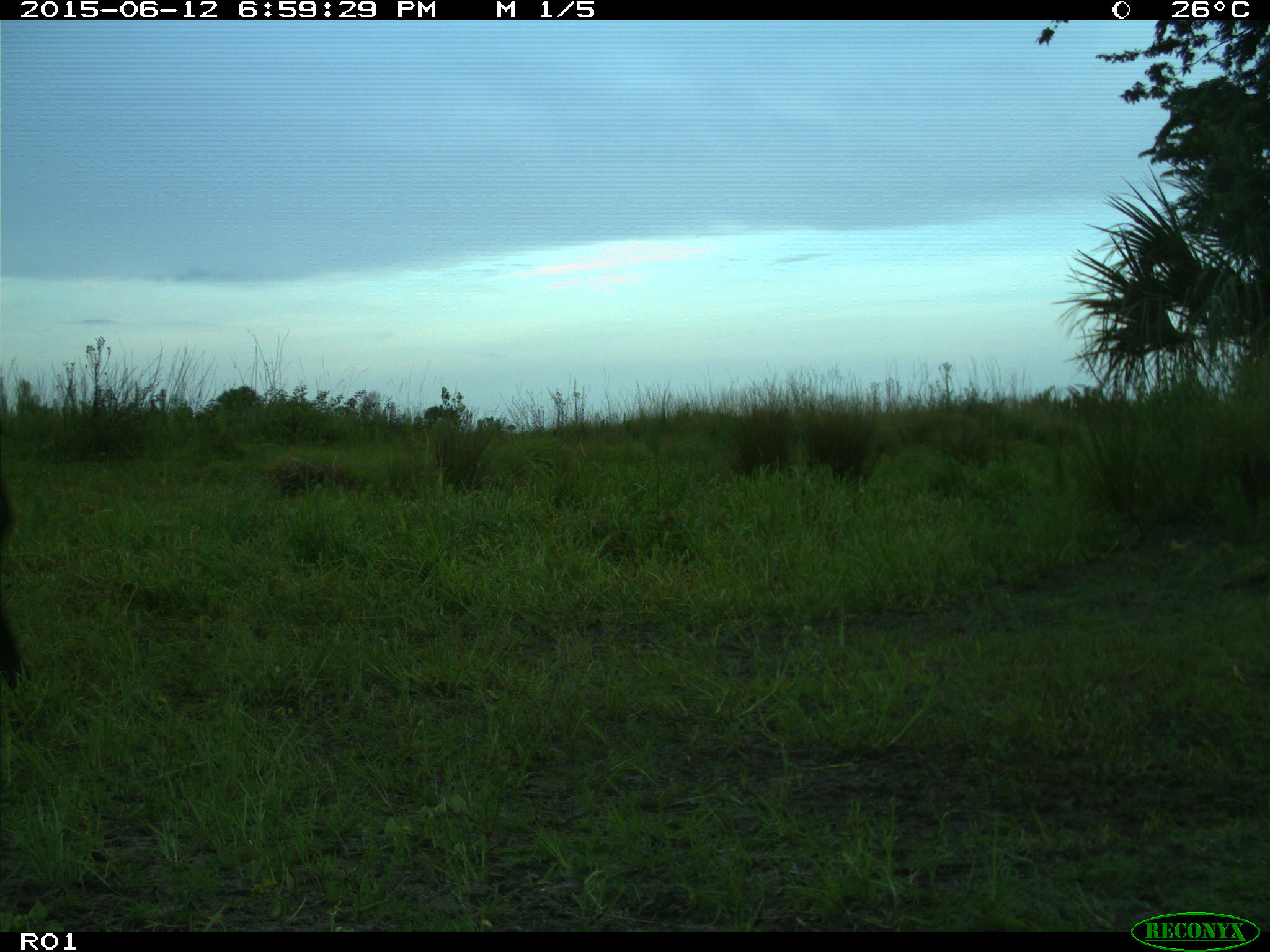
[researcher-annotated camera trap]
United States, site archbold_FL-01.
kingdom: Animalia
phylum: Chordata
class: Mammalia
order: Artiodactyla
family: Bovidae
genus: Bos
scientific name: Bos taurus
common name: domestic cow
Bos taurus (domestic cow).